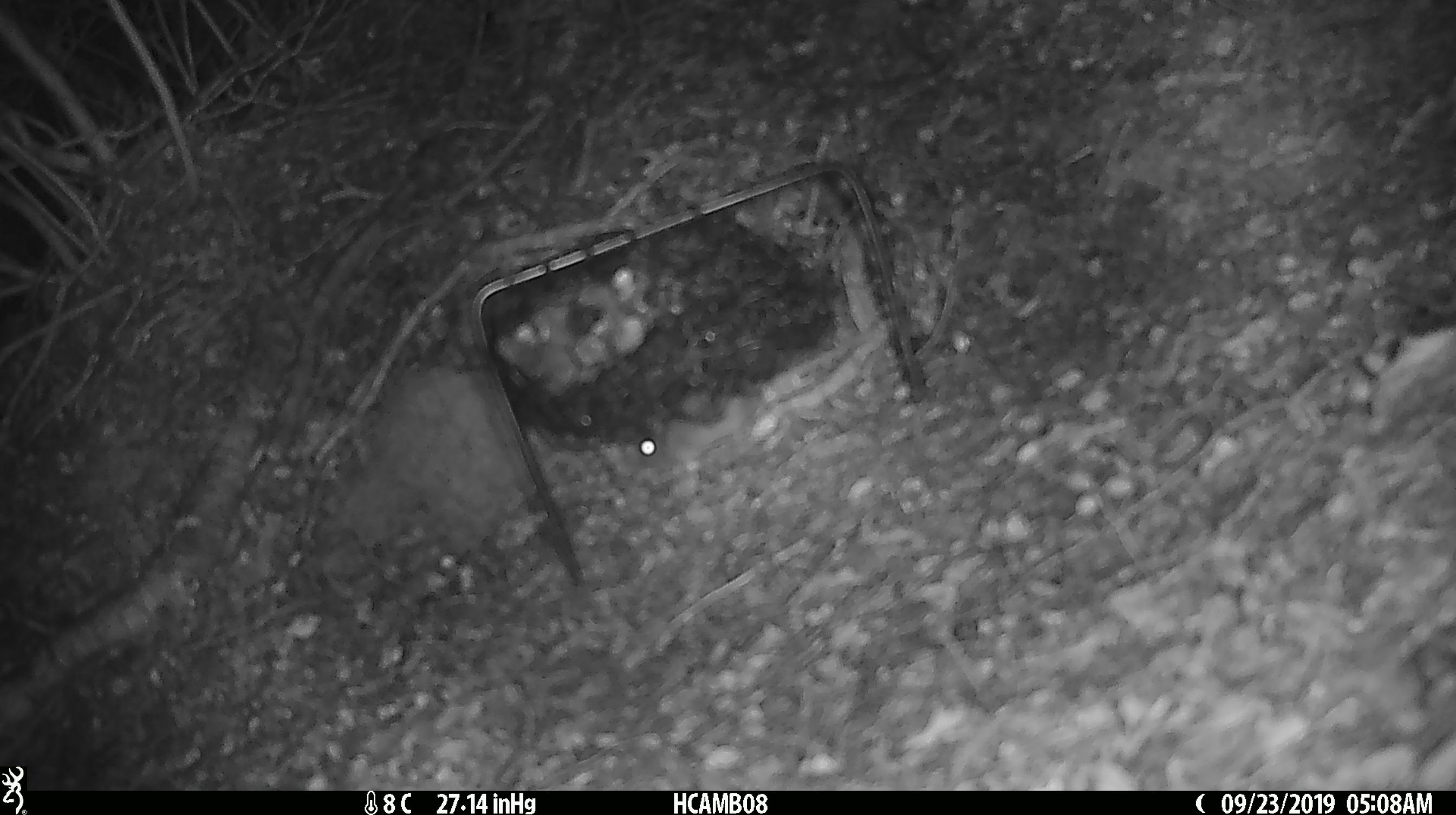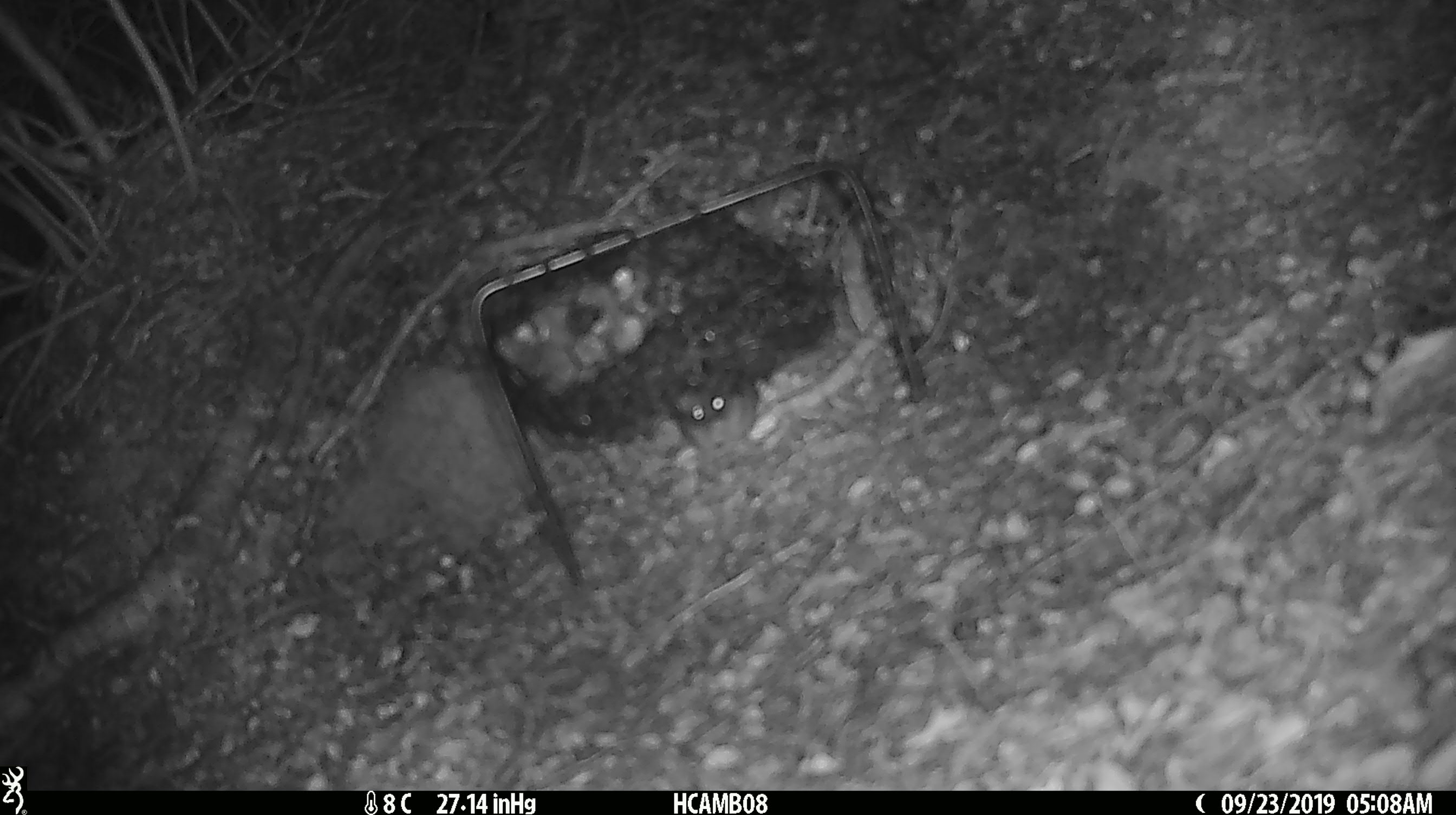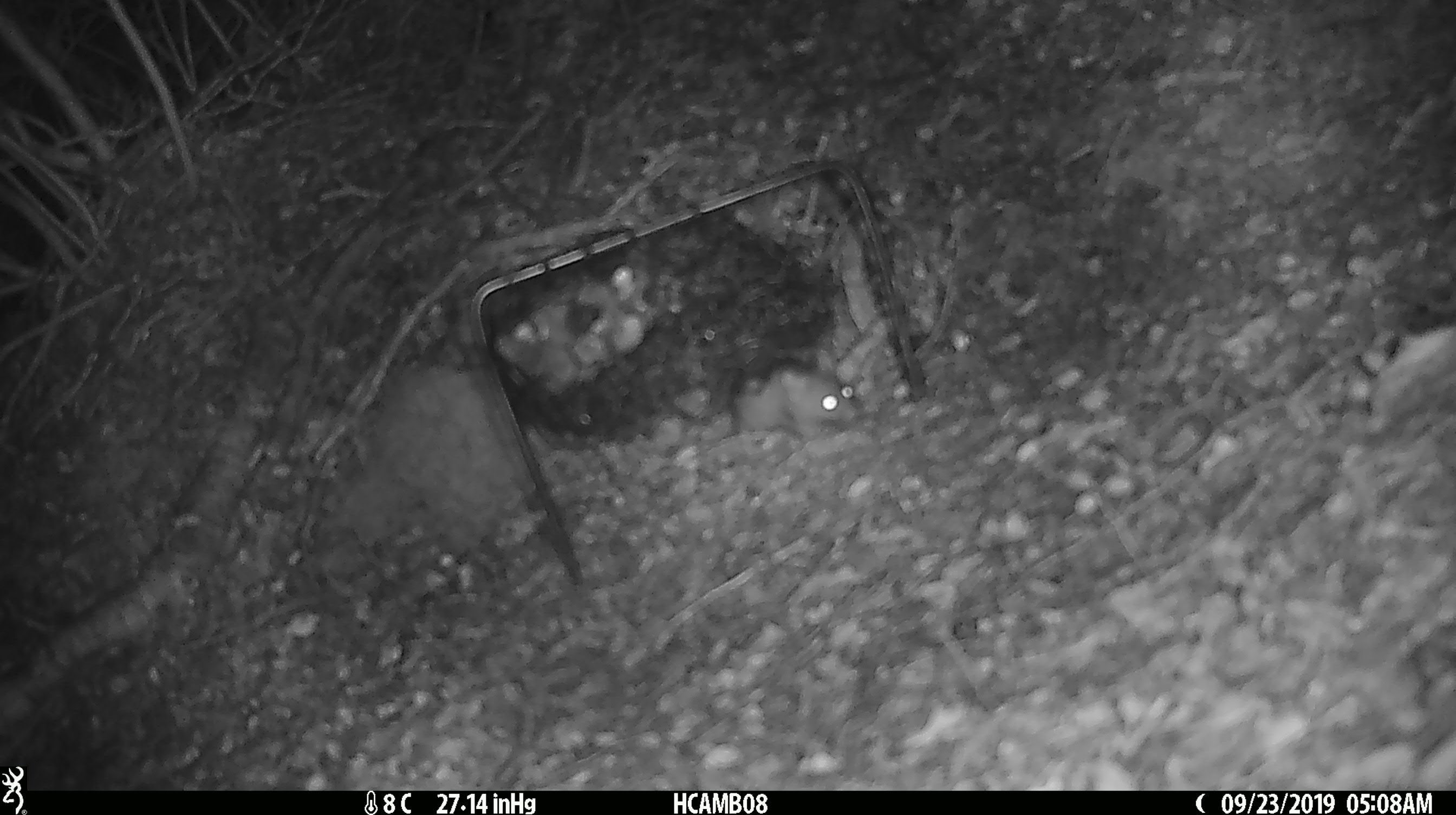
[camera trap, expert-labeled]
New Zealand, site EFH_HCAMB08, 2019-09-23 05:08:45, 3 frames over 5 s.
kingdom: Animalia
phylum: Chordata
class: Mammalia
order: Rodentia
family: Muridae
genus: Mus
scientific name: Mus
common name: mouse